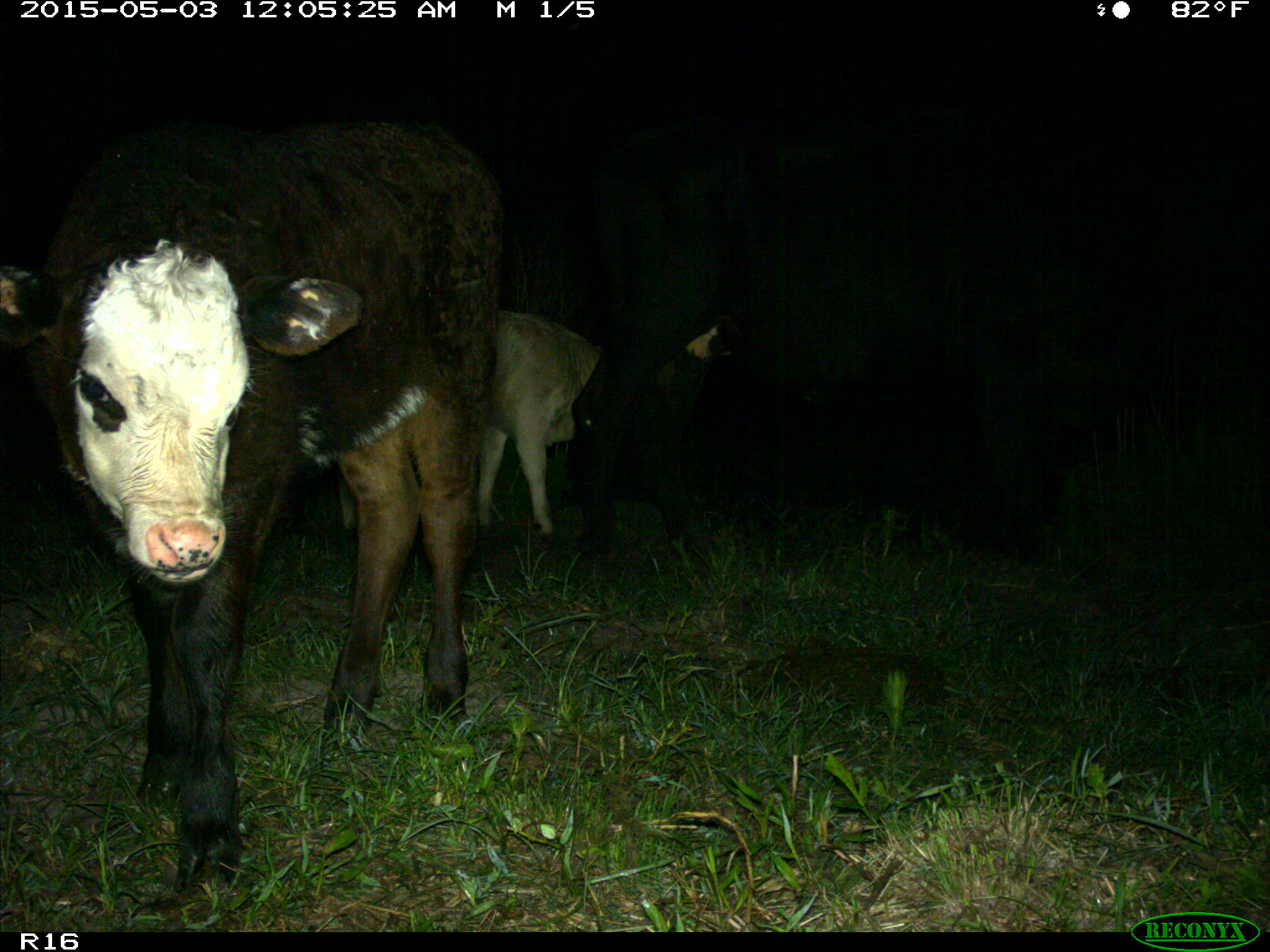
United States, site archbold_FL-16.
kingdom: Animalia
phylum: Chordata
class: Mammalia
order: Artiodactyla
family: Bovidae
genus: Bos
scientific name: Bos taurus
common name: domestic cow